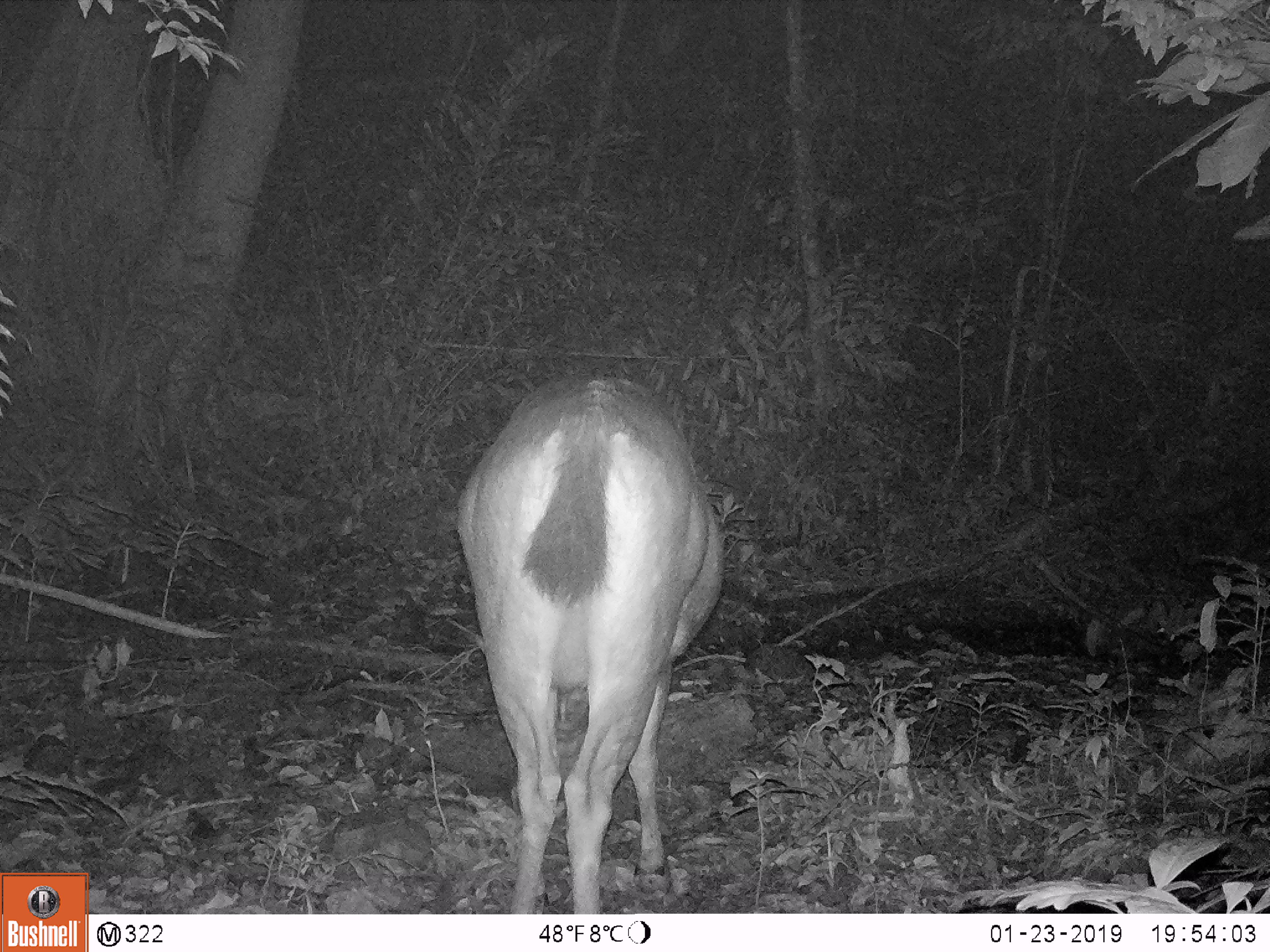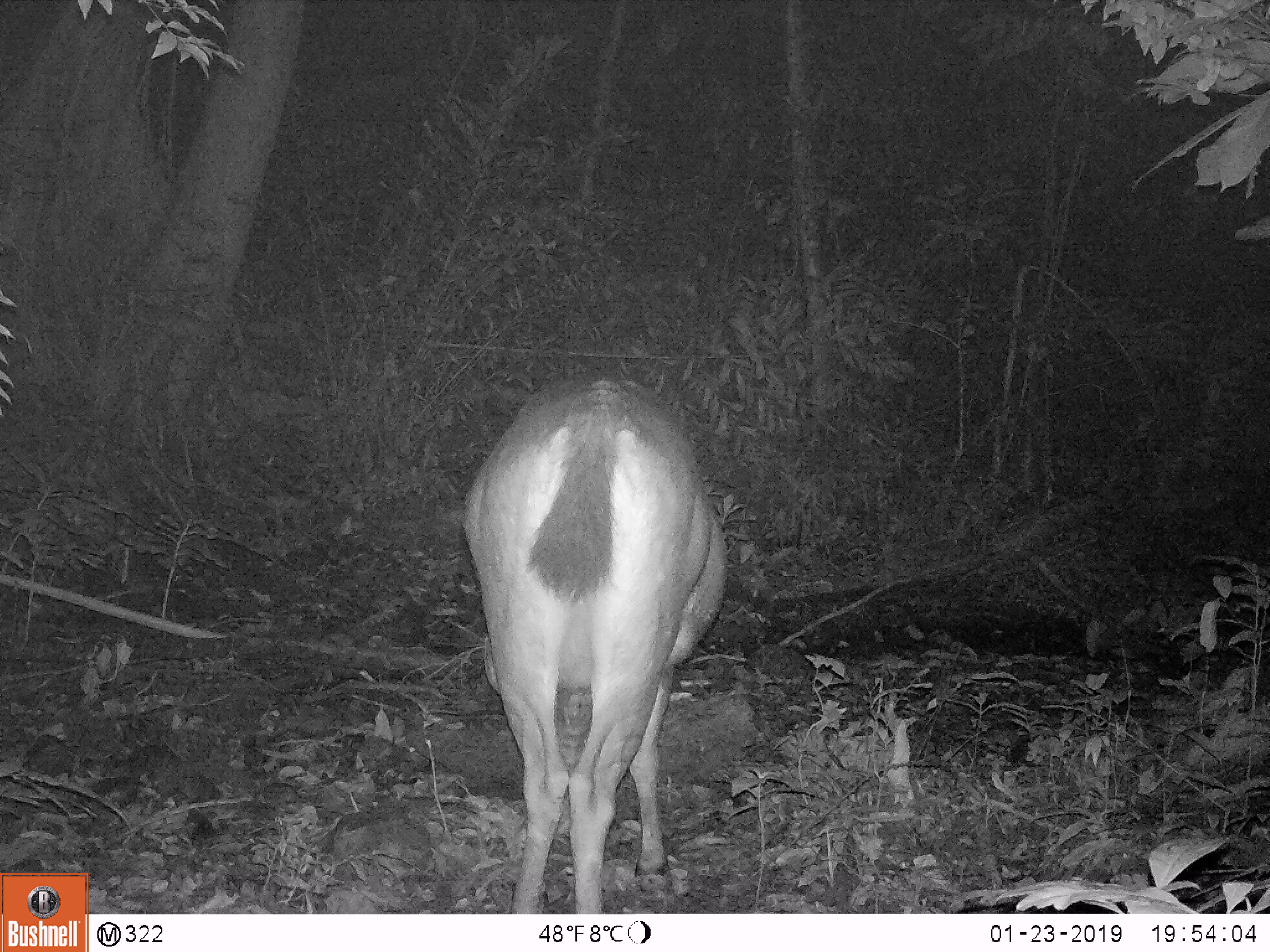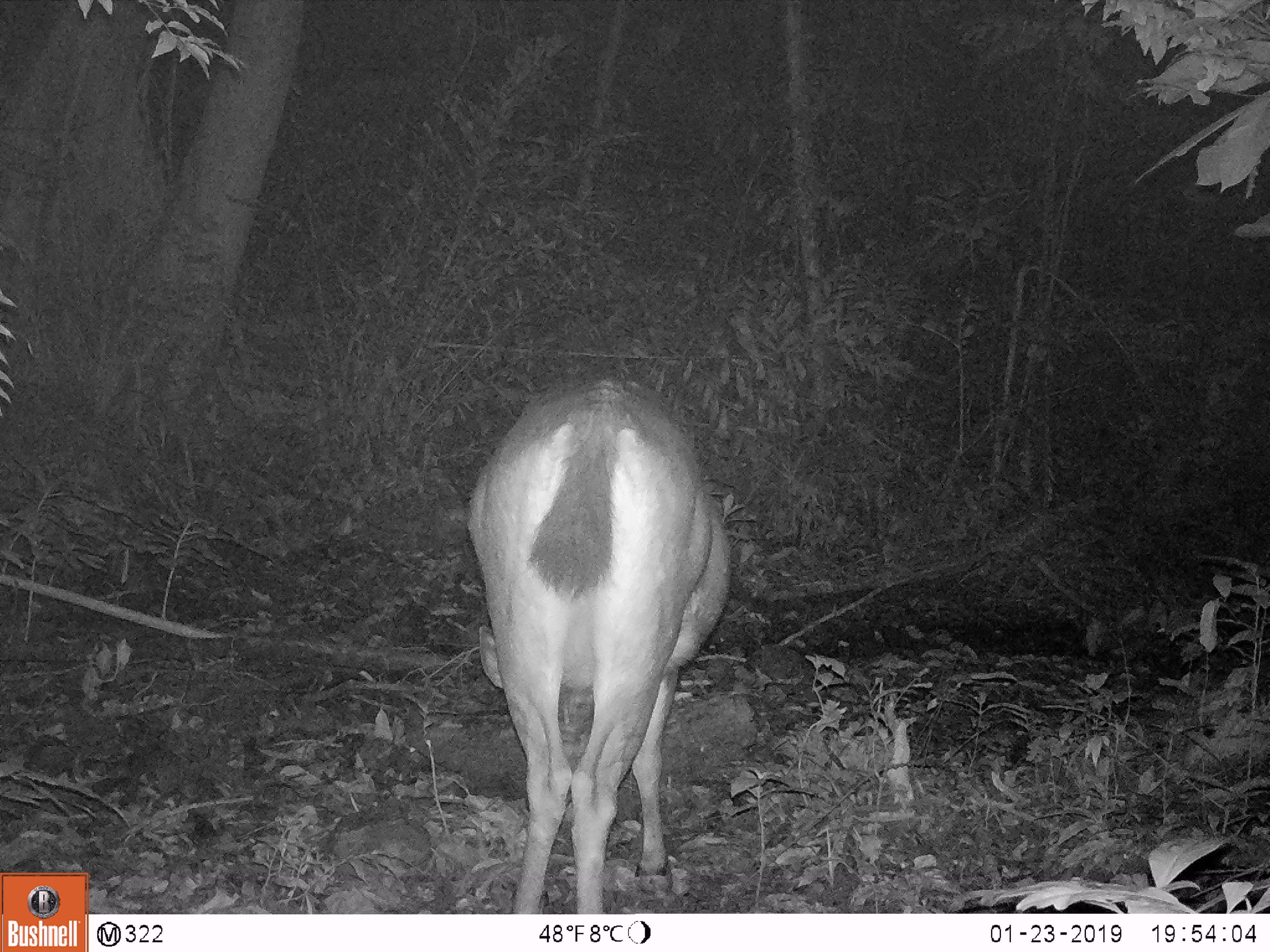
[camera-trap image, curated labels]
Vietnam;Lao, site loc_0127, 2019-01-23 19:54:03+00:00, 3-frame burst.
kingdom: Animalia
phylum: Chordata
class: Mammalia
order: Artiodactyla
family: Cervidae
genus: Rusa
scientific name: Rusa unicolor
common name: sambar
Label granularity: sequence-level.